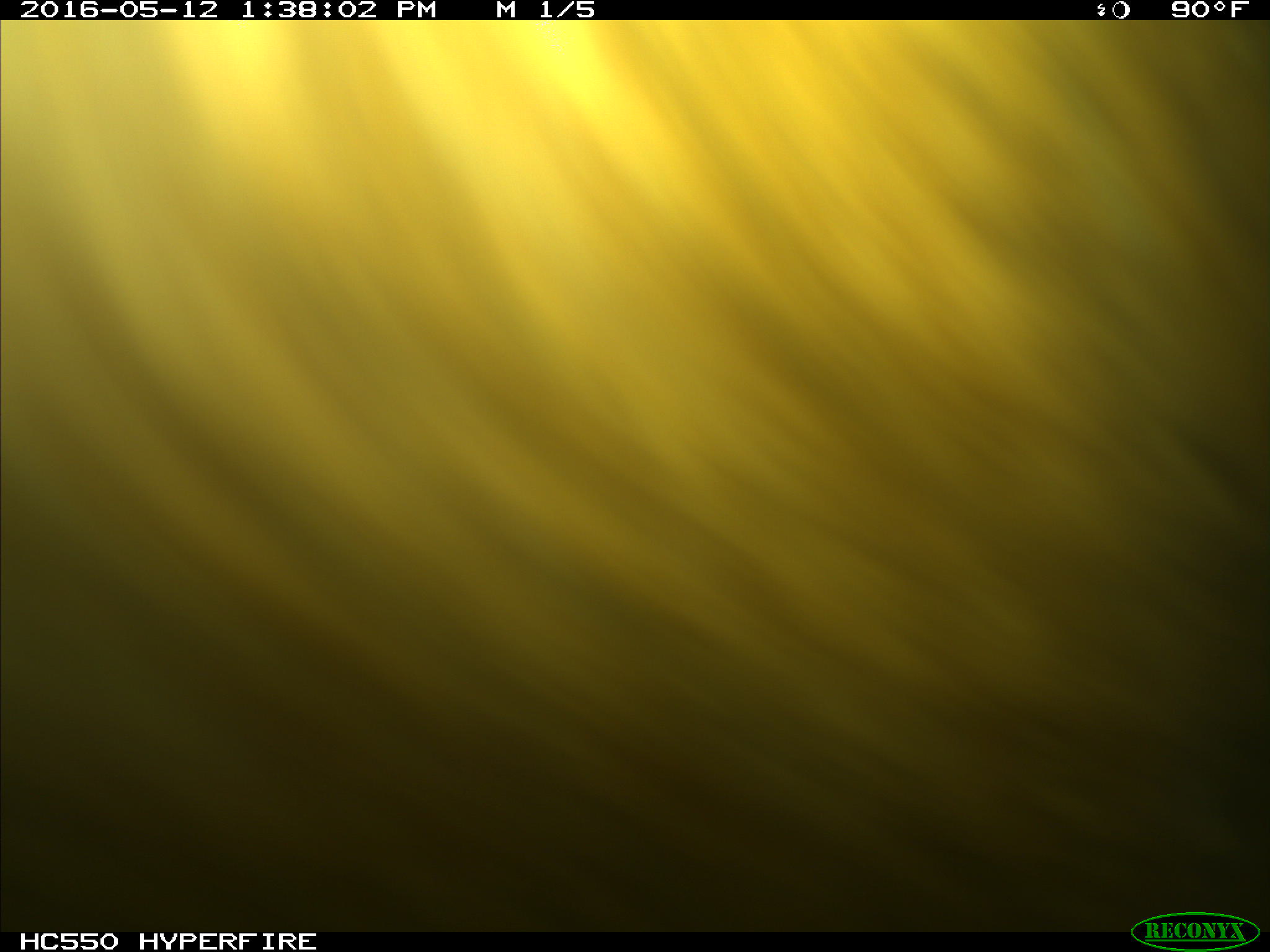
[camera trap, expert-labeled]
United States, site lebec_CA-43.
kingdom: Animalia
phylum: Chordata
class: Mammalia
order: Artiodactyla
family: Bovidae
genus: Bos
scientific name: Bos taurus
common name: domestic cow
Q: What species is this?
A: Bos taurus (domestic cow).